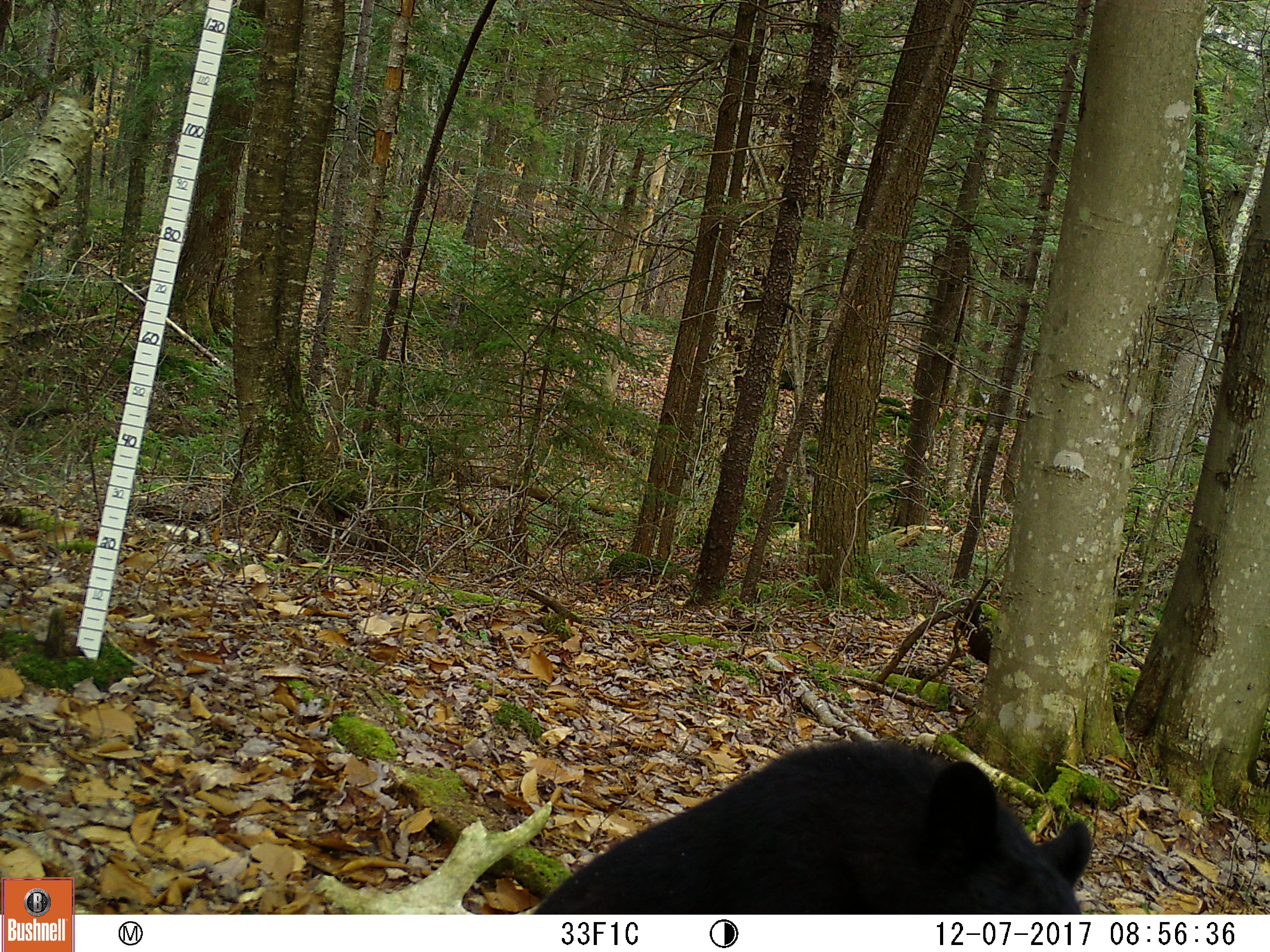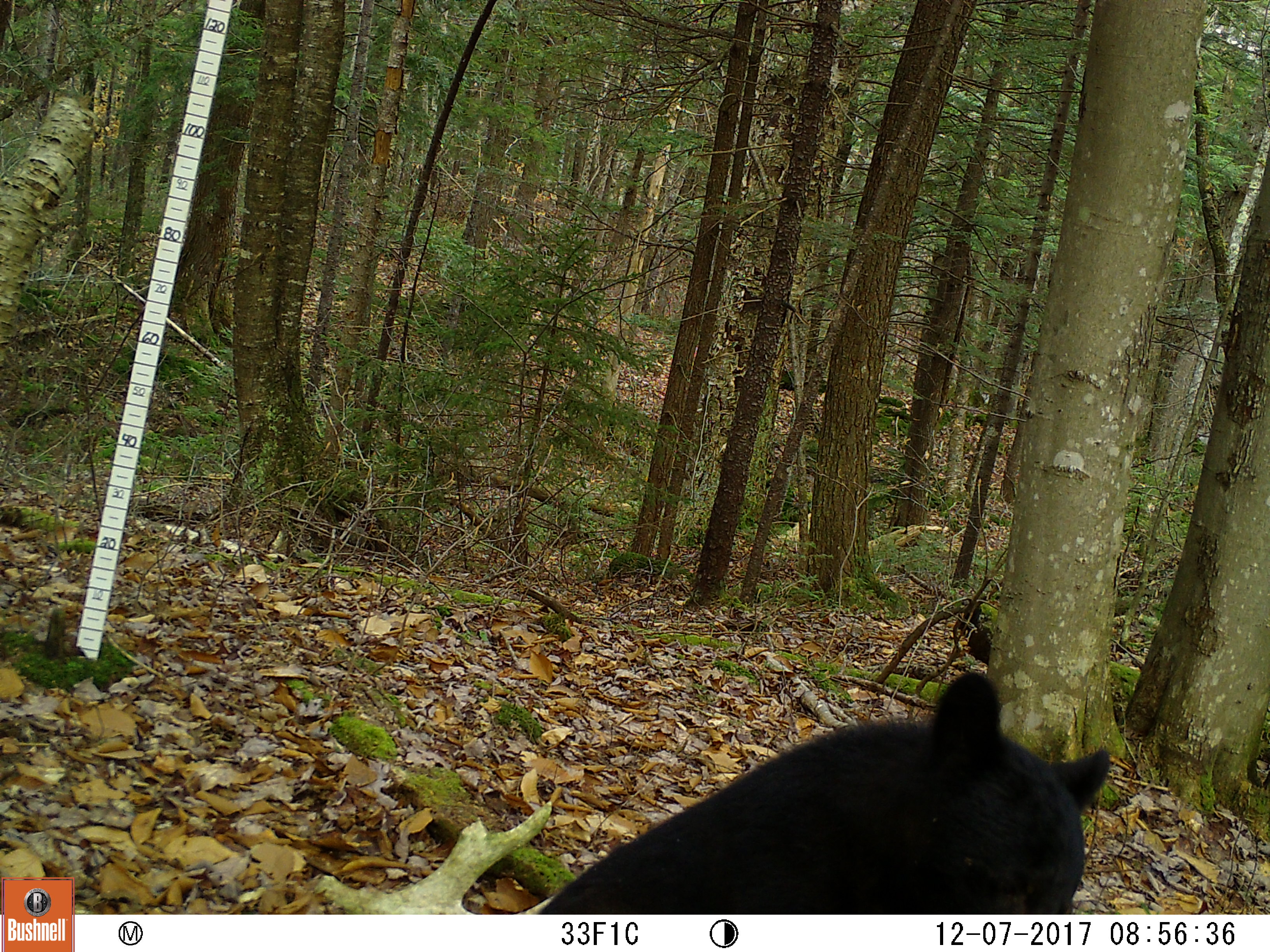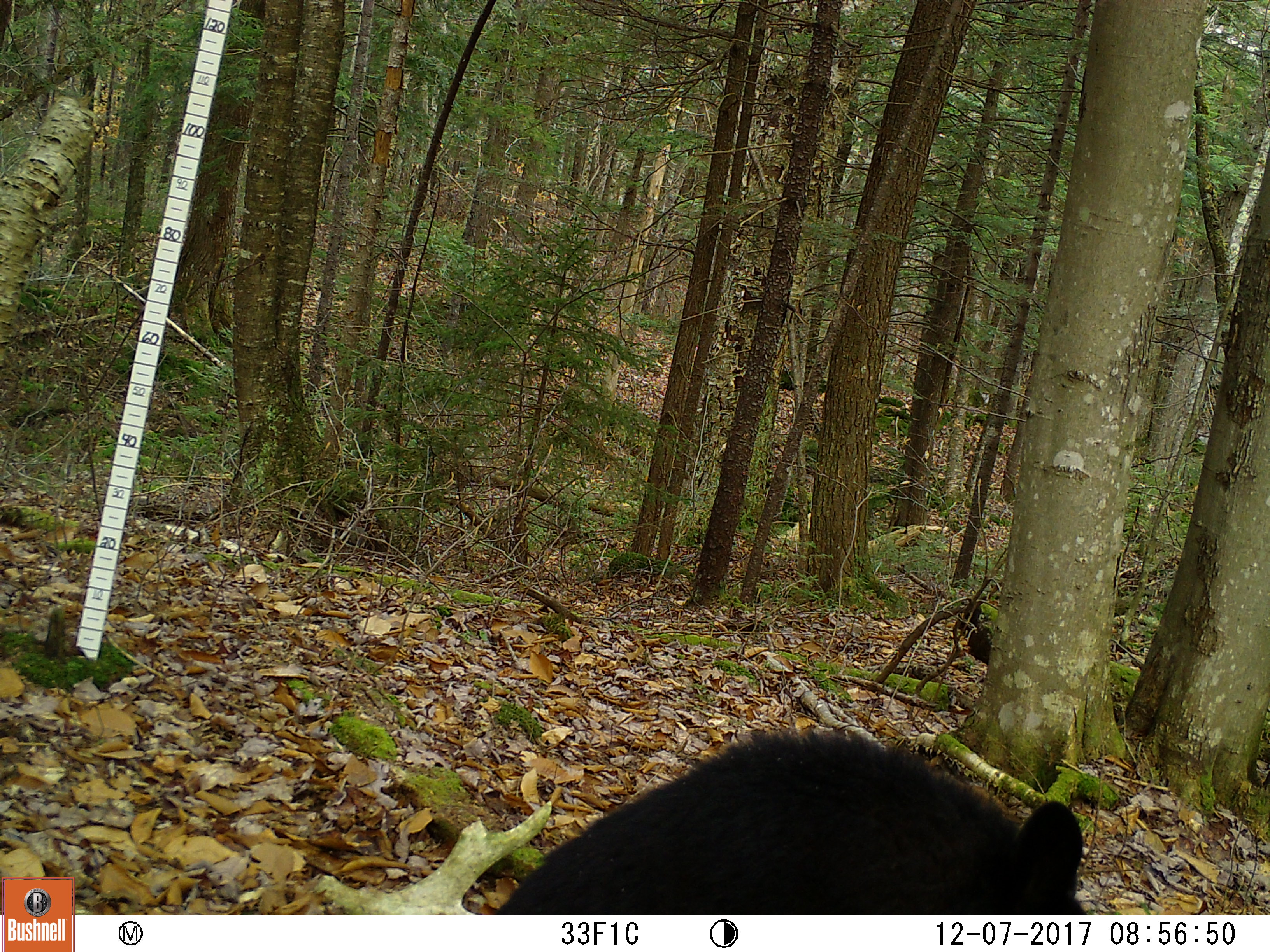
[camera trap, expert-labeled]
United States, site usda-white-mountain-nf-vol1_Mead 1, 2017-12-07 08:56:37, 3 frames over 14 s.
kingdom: Animalia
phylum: Chordata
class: Mammalia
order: Carnivora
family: Ursidae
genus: Ursus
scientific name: Ursus americanus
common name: black bear